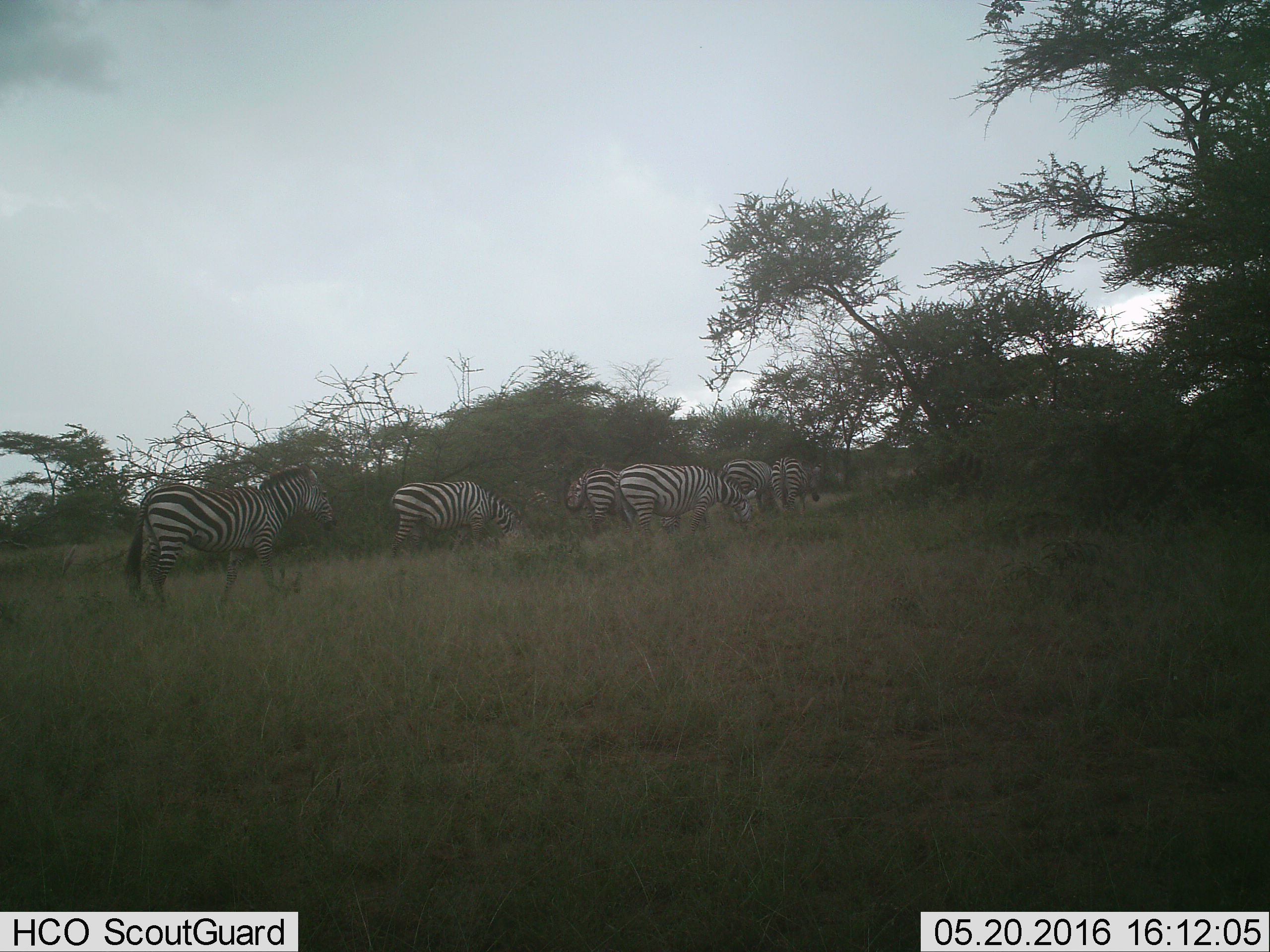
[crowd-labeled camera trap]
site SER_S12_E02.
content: unidentified animal